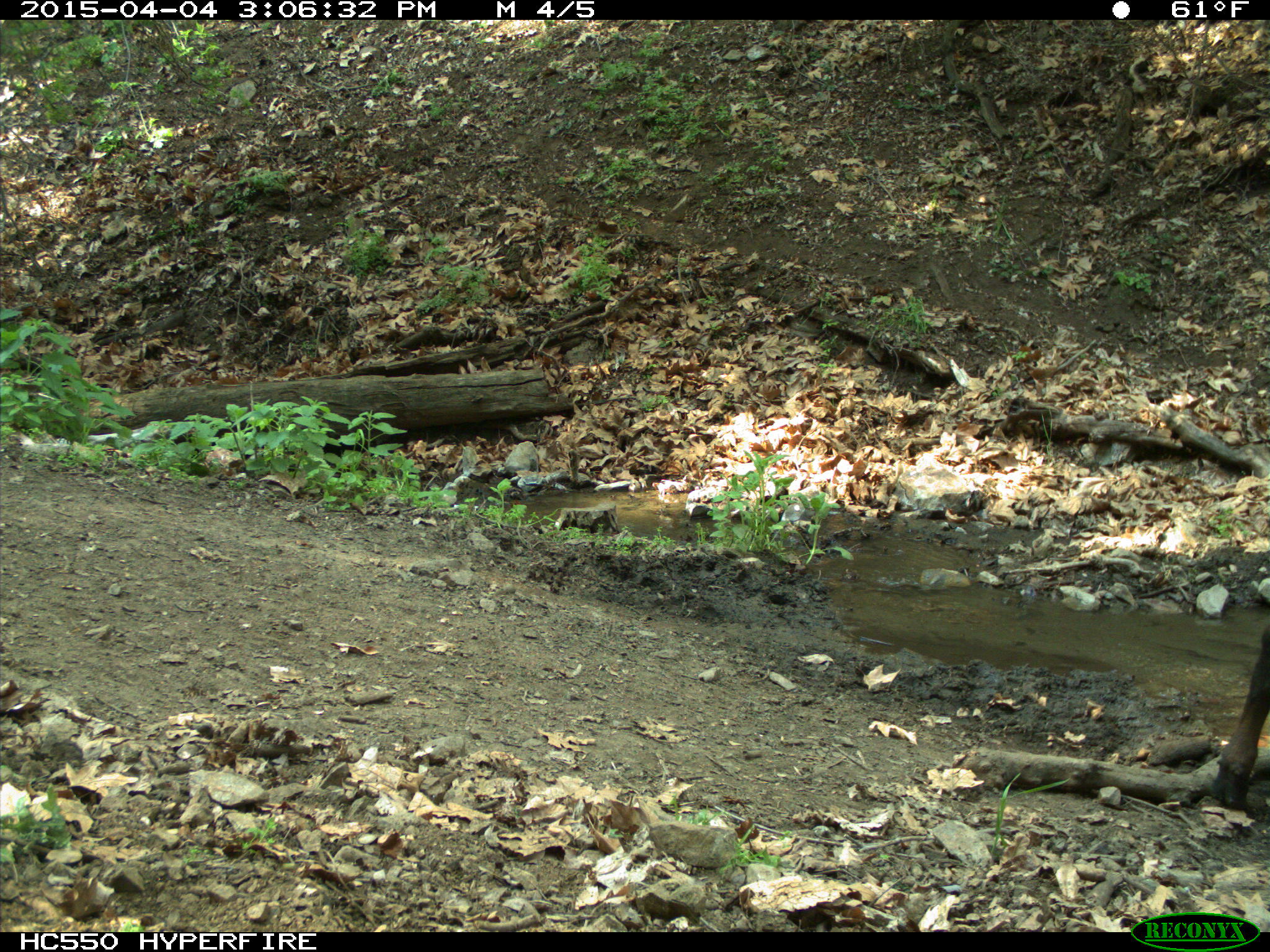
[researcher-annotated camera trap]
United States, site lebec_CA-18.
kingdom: Animalia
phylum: Chordata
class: Mammalia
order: Artiodactyla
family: Bovidae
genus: Bos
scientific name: Bos taurus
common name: domestic cow